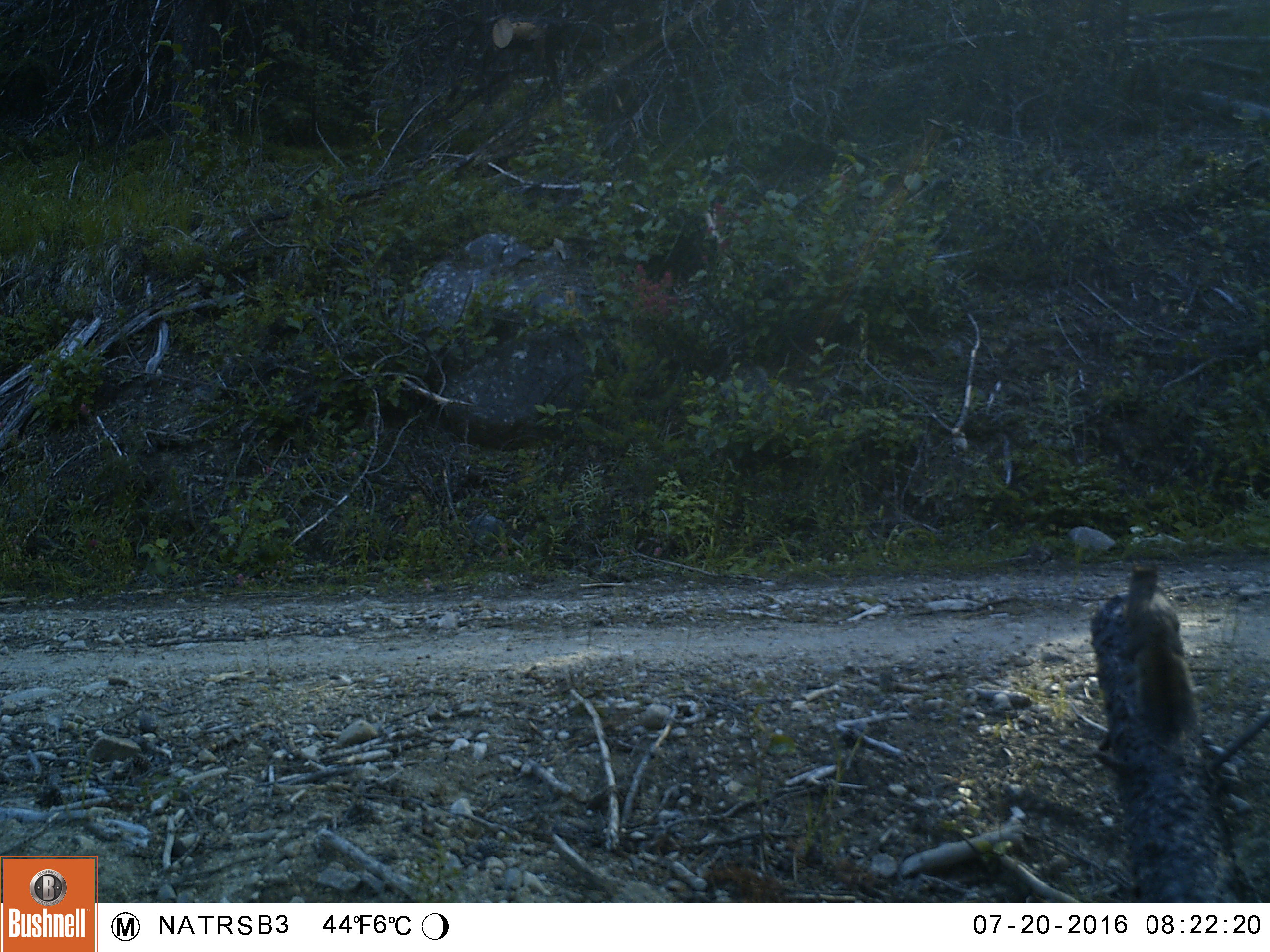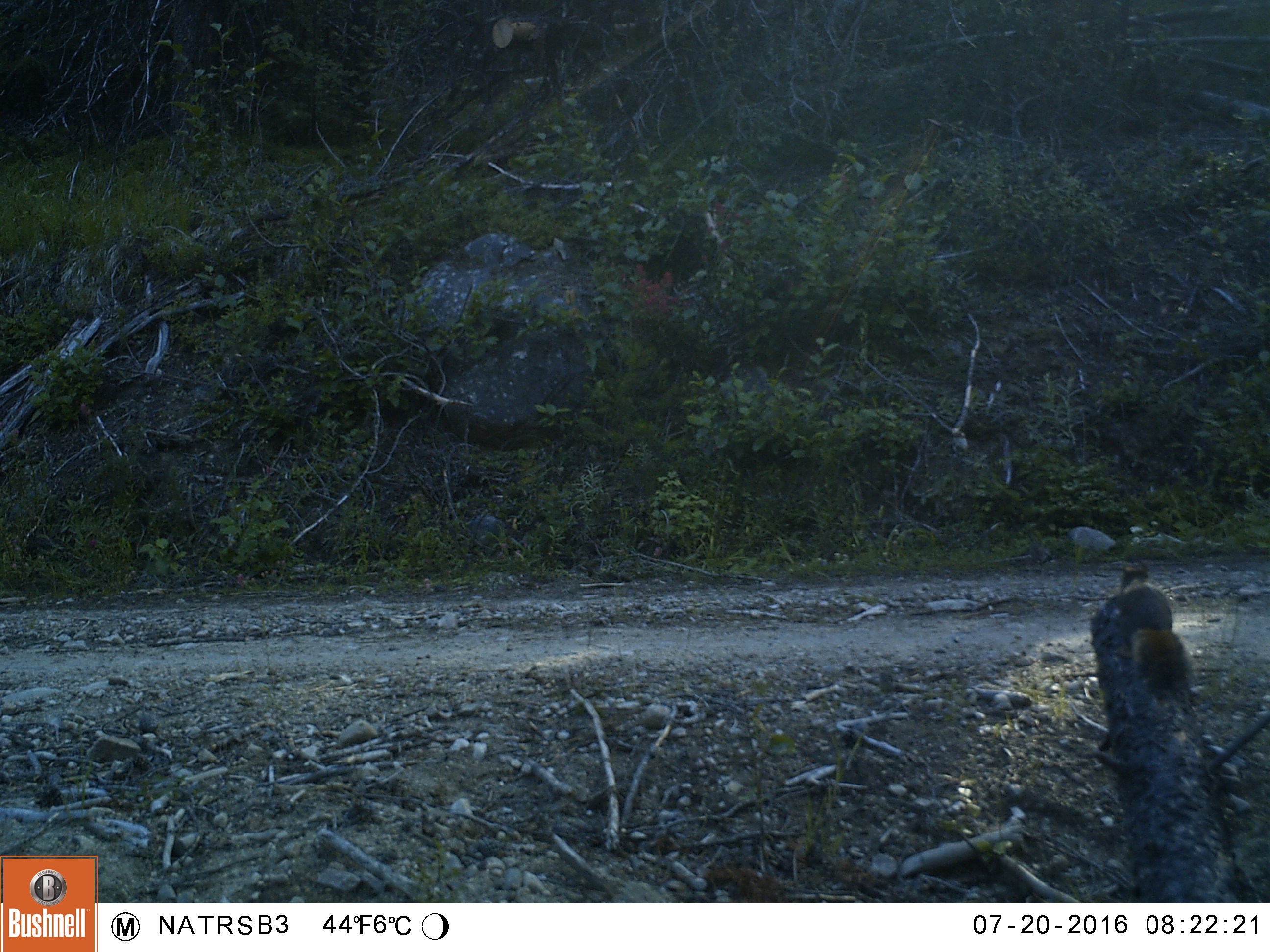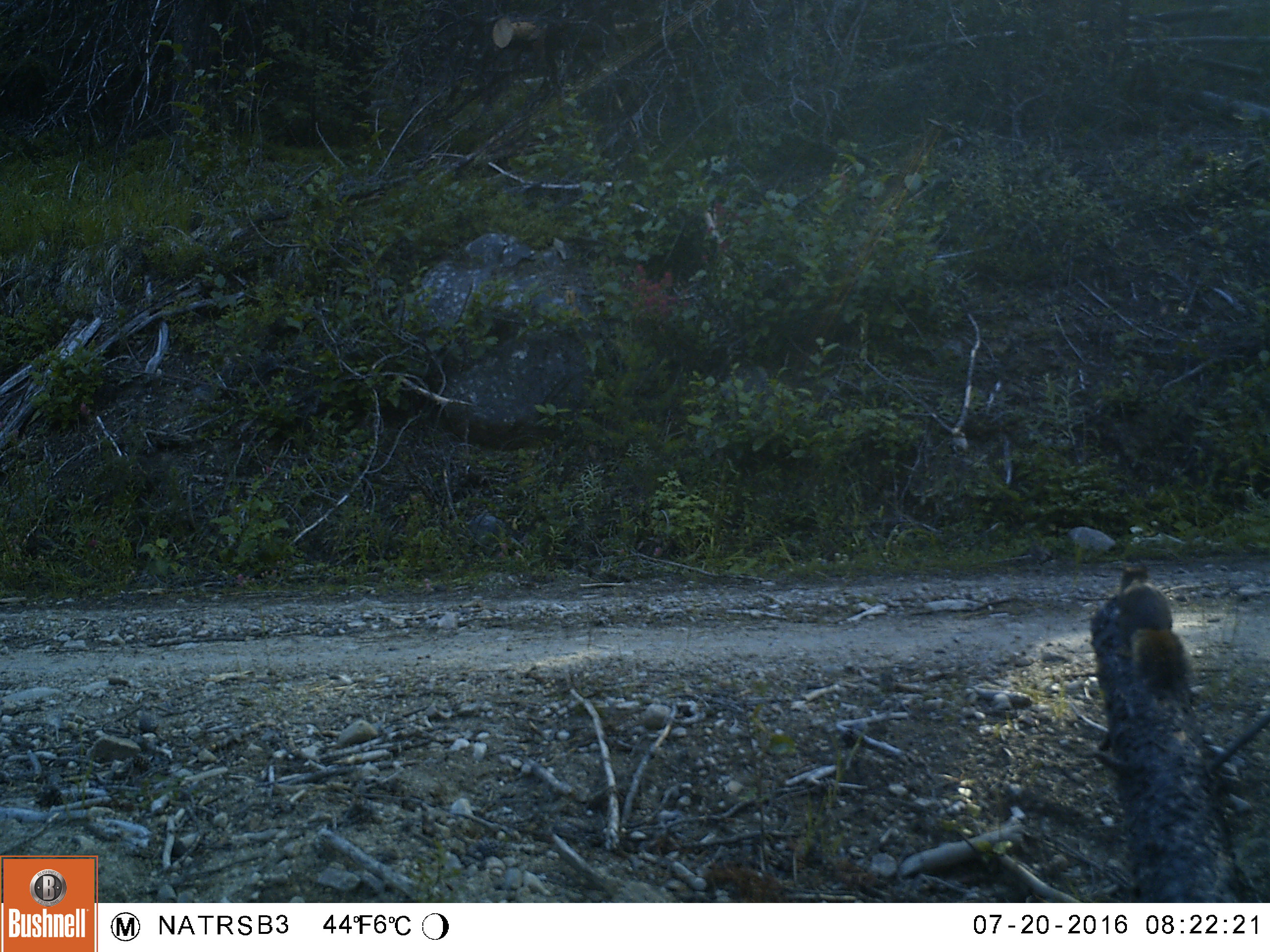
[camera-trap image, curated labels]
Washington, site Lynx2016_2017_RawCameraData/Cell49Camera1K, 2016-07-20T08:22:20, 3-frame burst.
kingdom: Animalia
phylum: Chordata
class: Mammalia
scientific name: Mammalia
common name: small mammal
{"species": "small mammal (Mammalia)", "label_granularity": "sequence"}